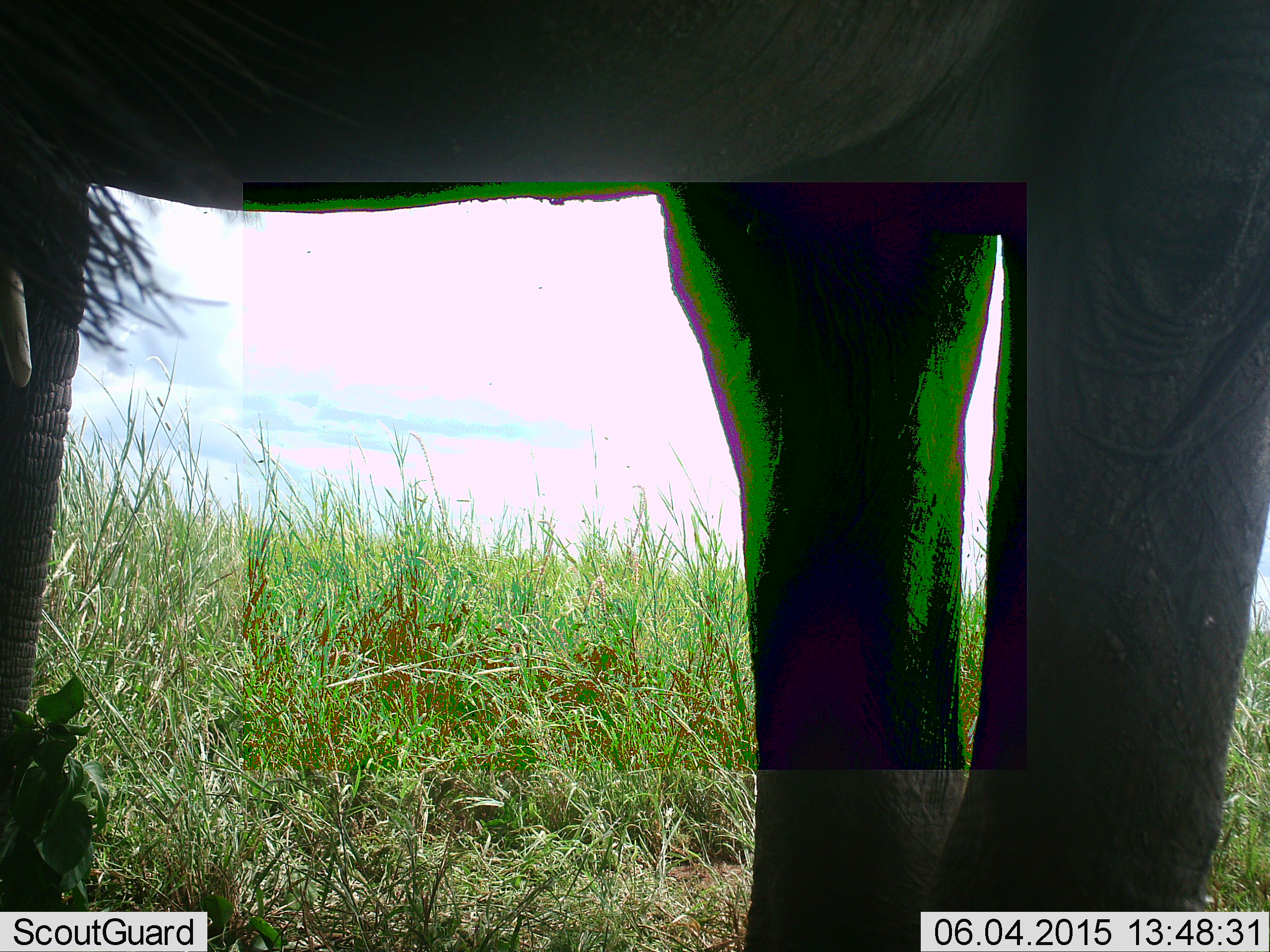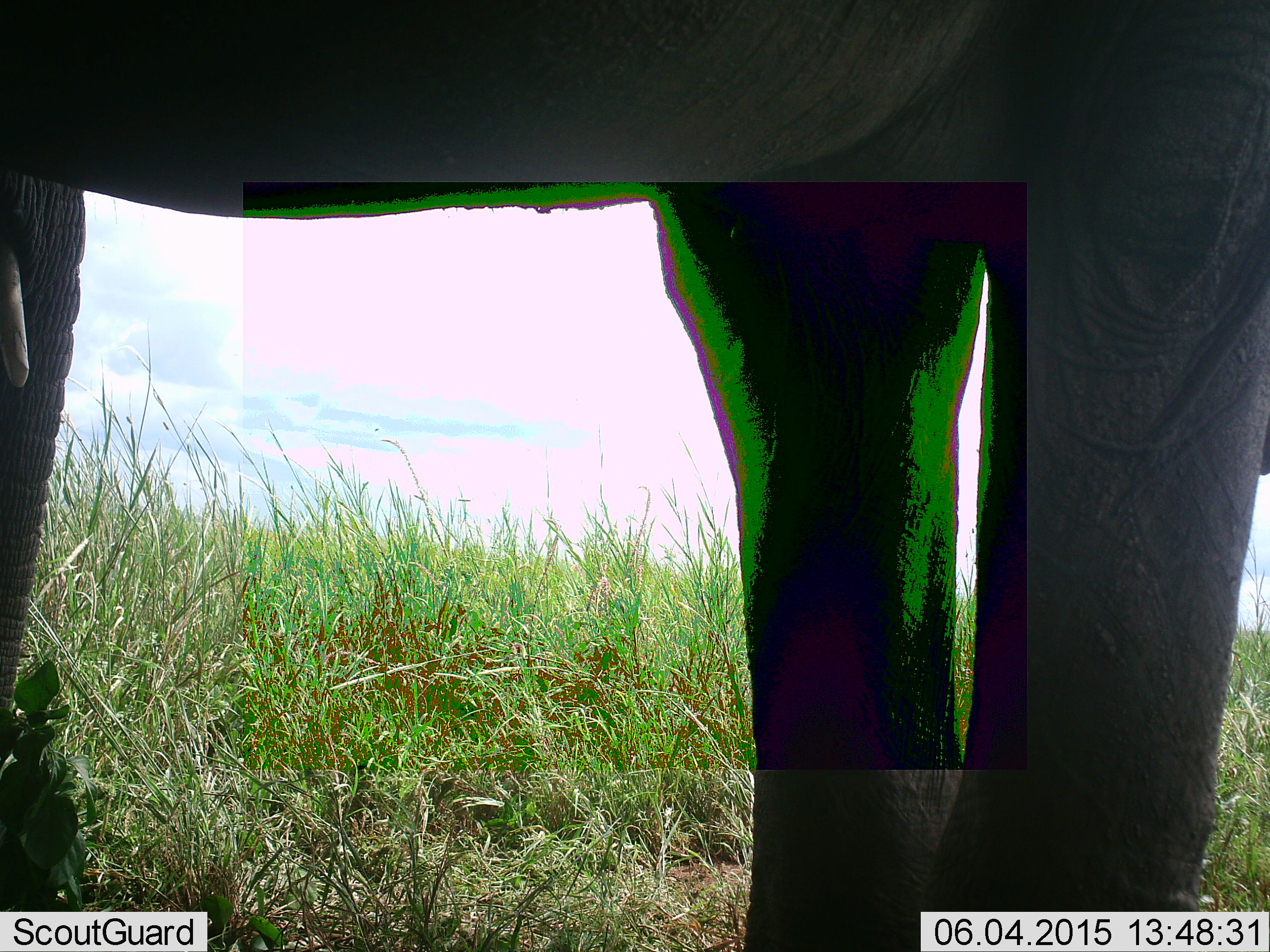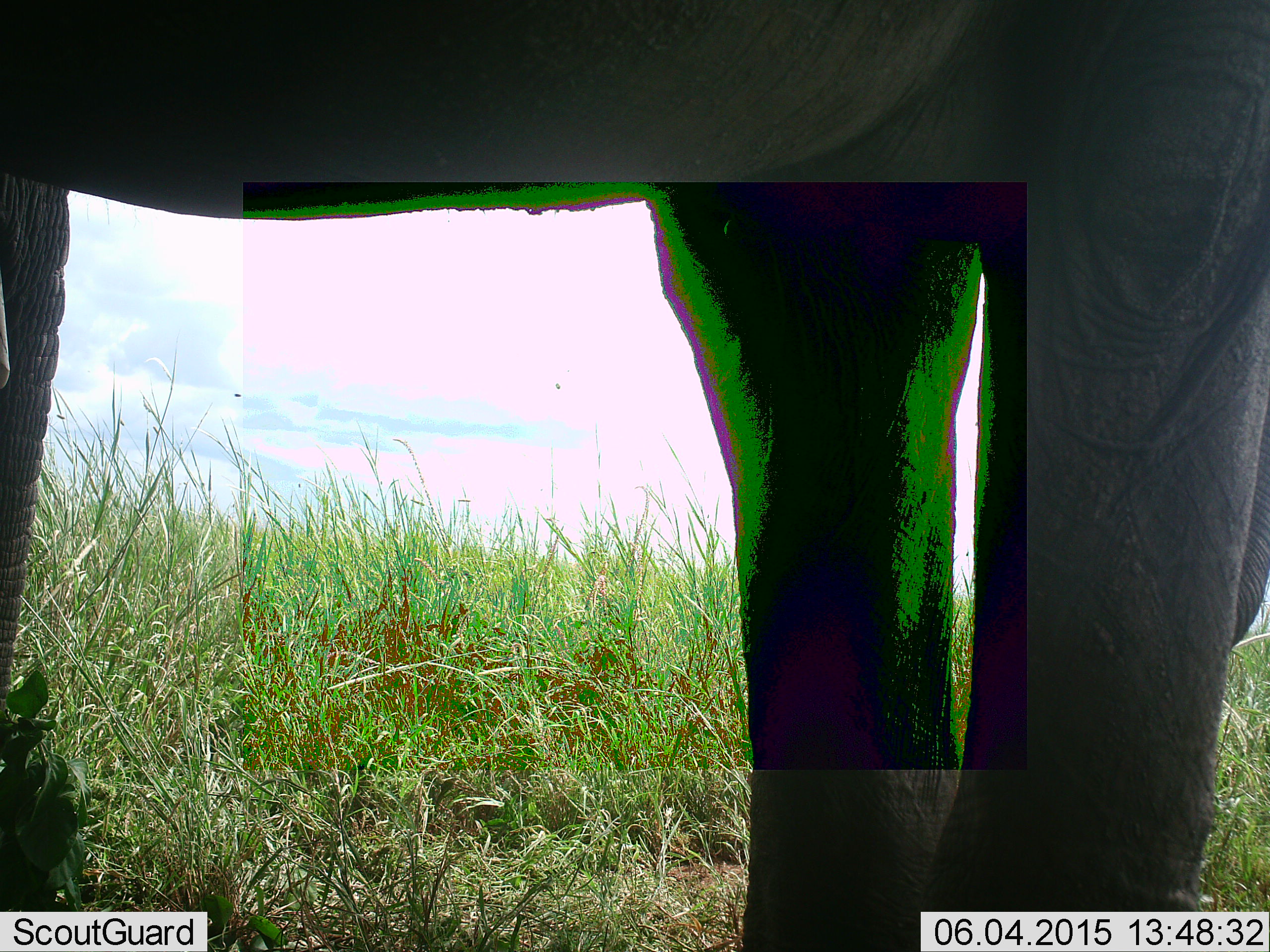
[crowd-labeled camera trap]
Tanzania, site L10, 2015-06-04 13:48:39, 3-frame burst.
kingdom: Animalia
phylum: Chordata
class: Mammalia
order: Proboscidea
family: Elephantidae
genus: Loxodonta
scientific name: Loxodonta africana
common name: african bush elephant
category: elephant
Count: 1.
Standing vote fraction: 100%.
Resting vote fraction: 0%.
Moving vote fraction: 0%.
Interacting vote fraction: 0%.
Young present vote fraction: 0%.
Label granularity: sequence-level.